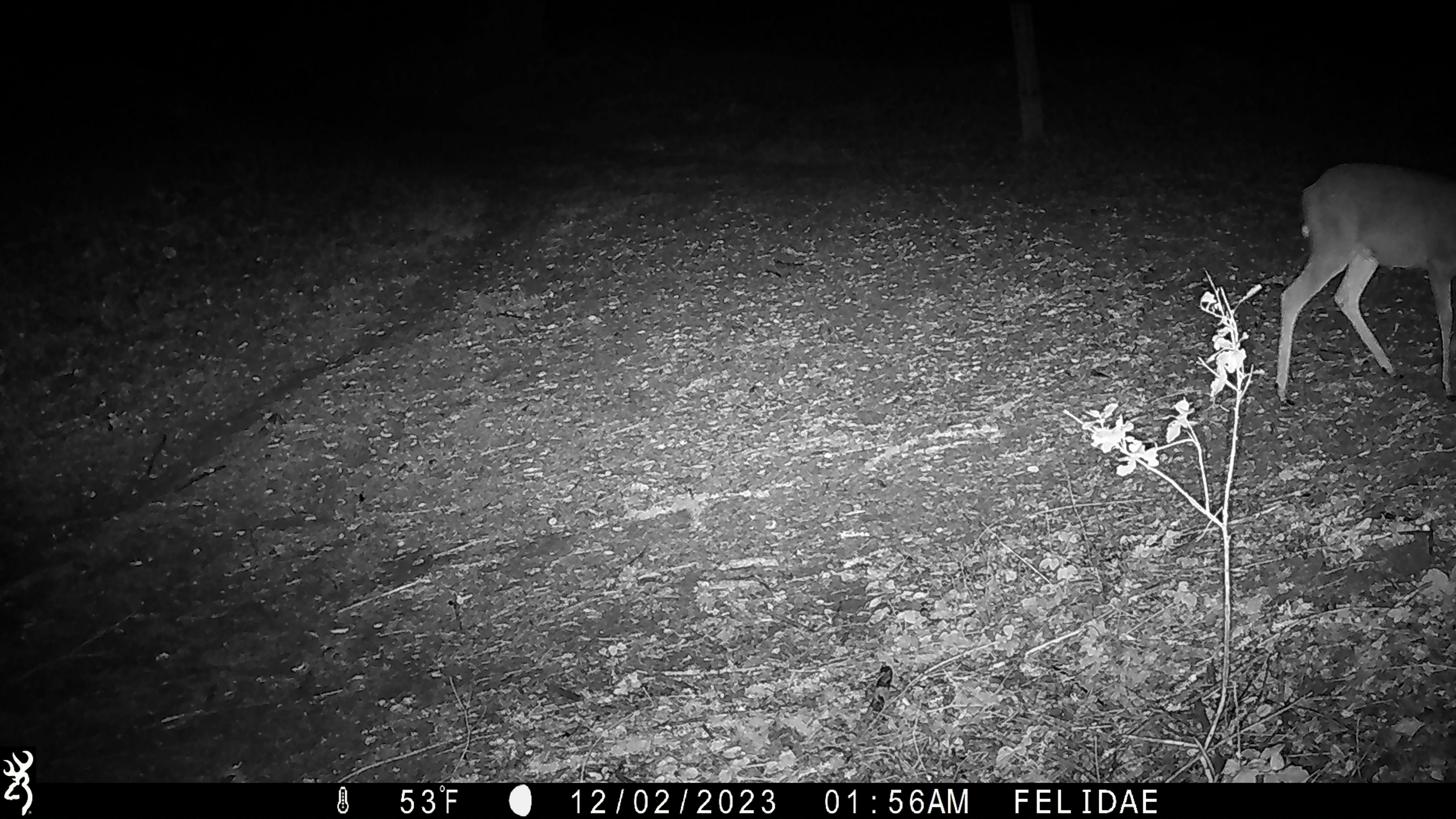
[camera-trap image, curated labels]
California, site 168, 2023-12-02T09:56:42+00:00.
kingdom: Animalia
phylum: Chordata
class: Mammalia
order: Artiodactyla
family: Cervidae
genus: Odocoileus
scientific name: Odocoileus hemionus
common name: mule deer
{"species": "mule deer (Odocoileus hemionus)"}